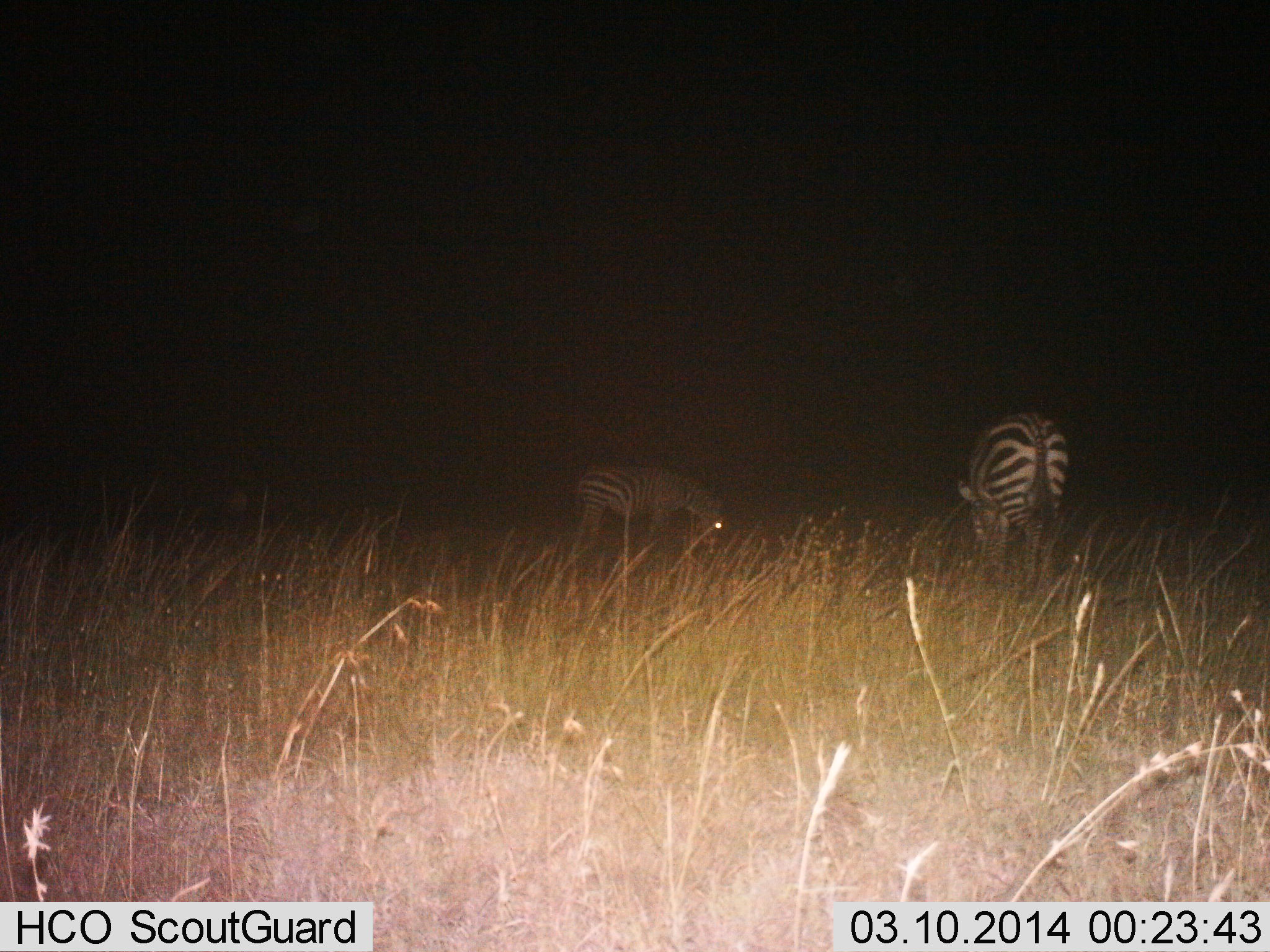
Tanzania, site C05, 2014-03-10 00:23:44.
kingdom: Animalia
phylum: Chordata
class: Mammalia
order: Perissodactyla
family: Equidae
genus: Equus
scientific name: Equus quagga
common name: plains zebra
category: zebra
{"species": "zebra (plains zebra) (Equus quagga)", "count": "2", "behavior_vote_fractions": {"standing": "10%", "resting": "10%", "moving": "0%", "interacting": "0%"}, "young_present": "0%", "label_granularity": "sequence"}